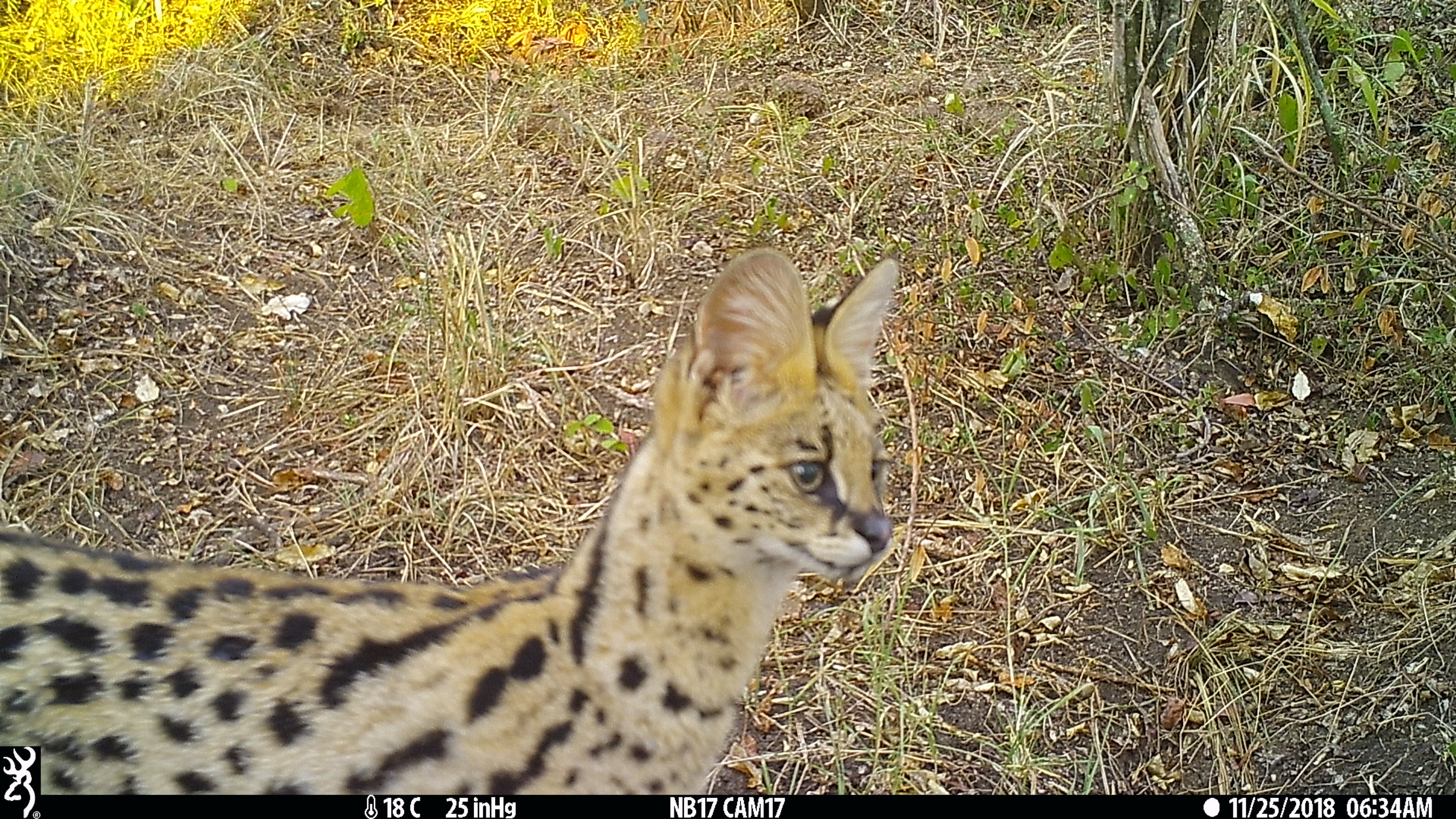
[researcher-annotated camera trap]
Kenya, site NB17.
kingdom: Animalia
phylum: Chordata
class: Mammalia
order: Carnivora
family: Felidae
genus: Leptailurus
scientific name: Leptailurus serval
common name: serval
Serval (Leptailurus serval).